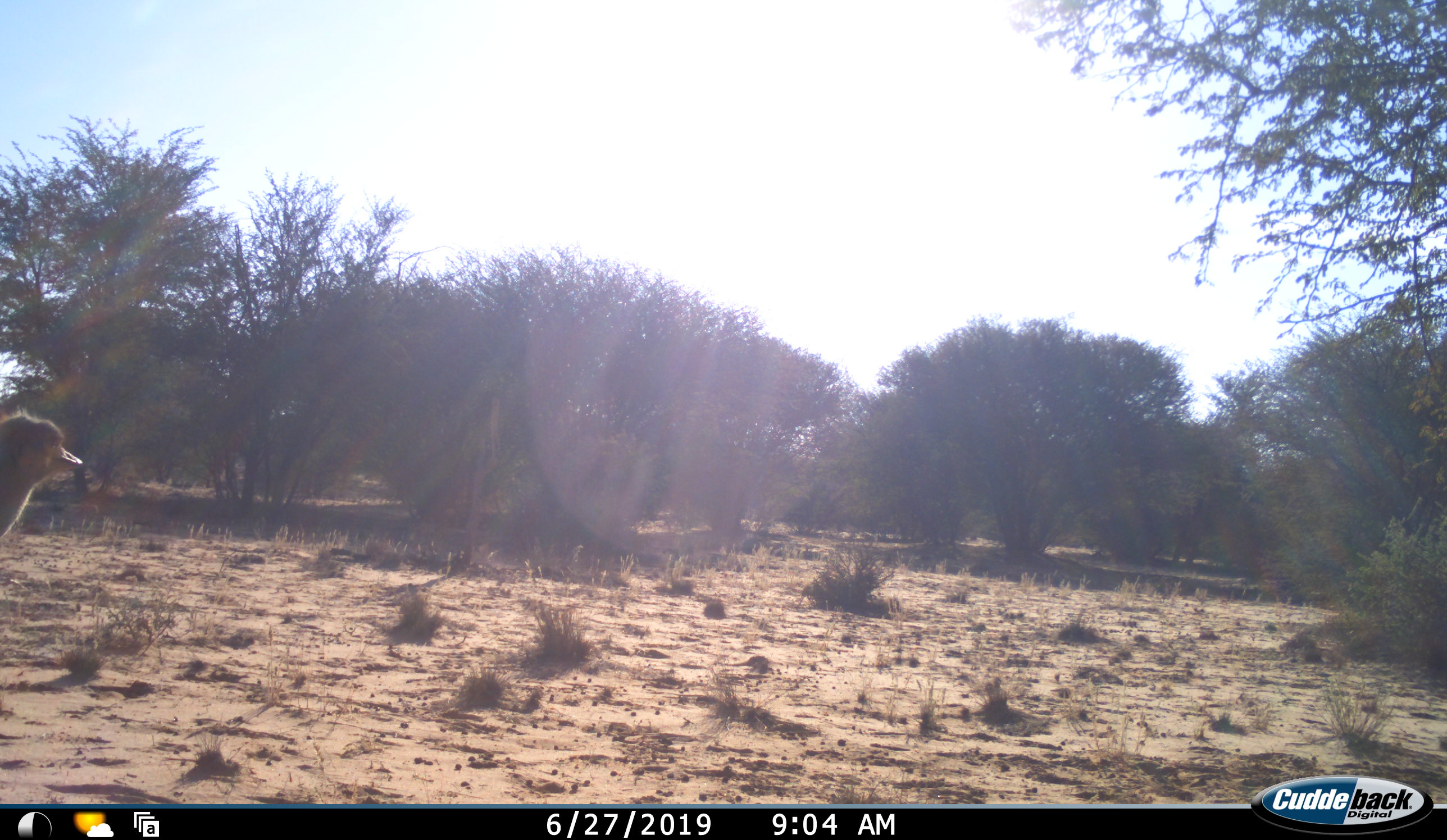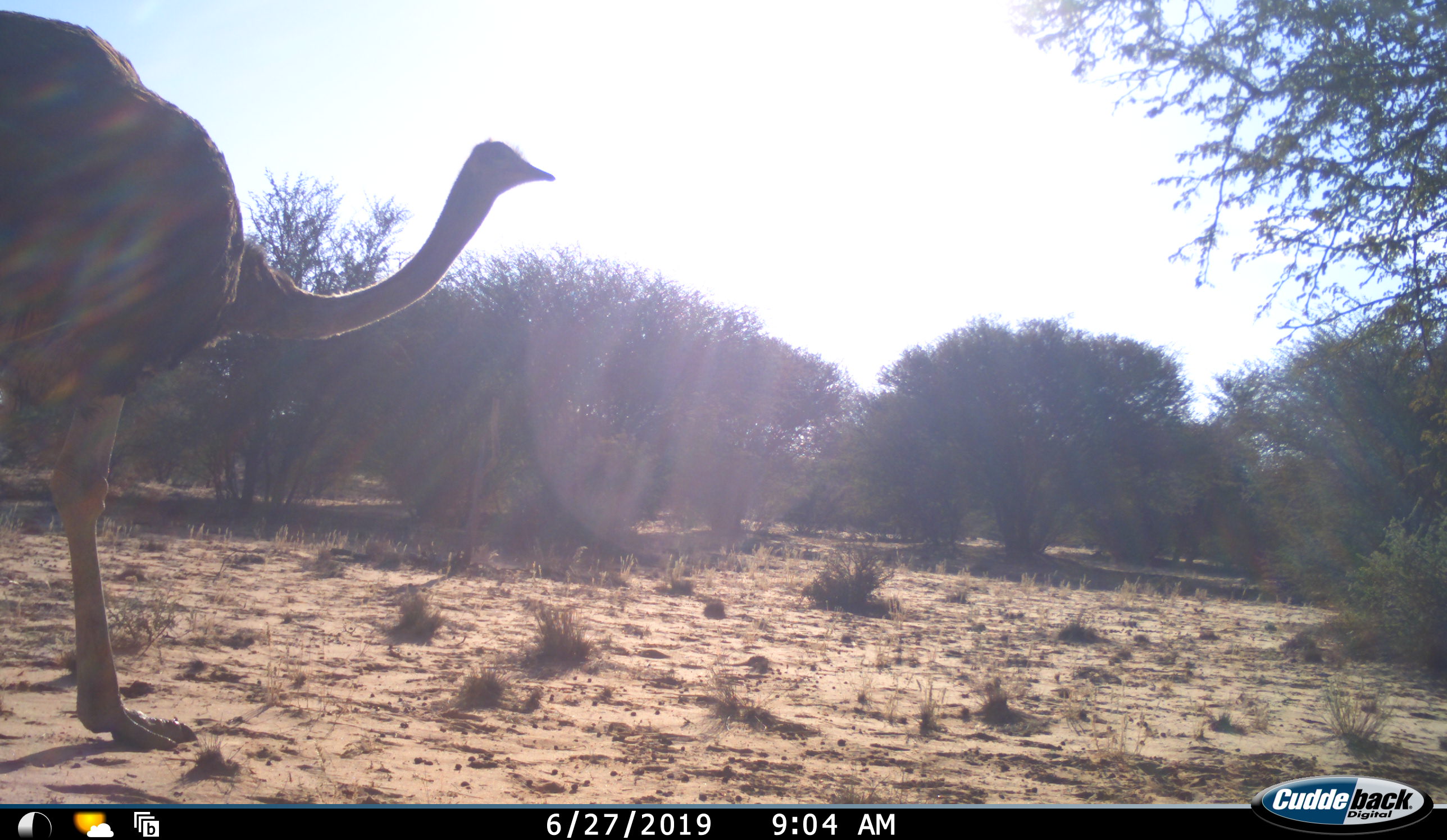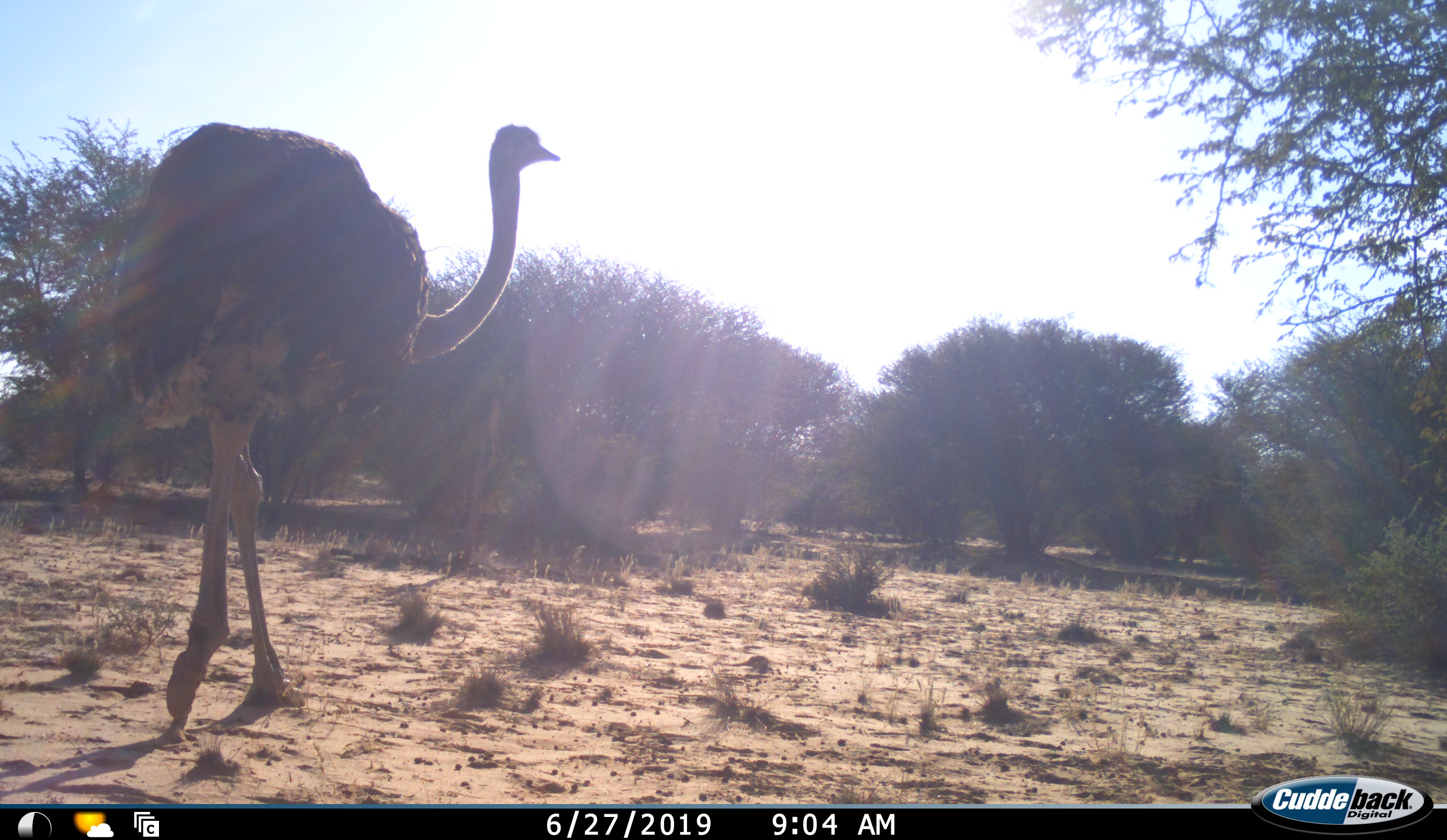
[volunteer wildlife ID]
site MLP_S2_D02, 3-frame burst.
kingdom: Animalia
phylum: Chordata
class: Aves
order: Struthioniformes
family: Struthionidae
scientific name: Struthionidae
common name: ostrich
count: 1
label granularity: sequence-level